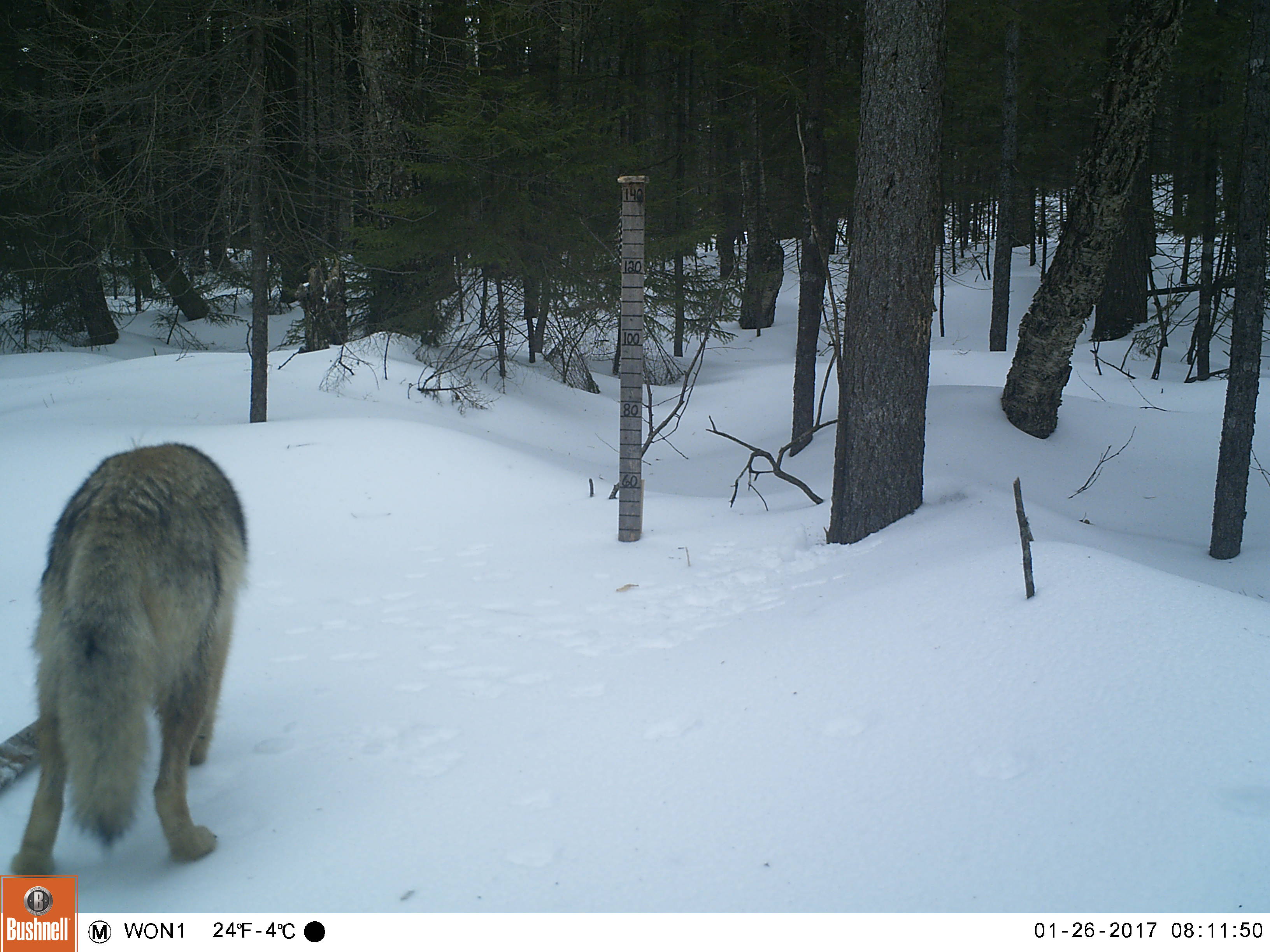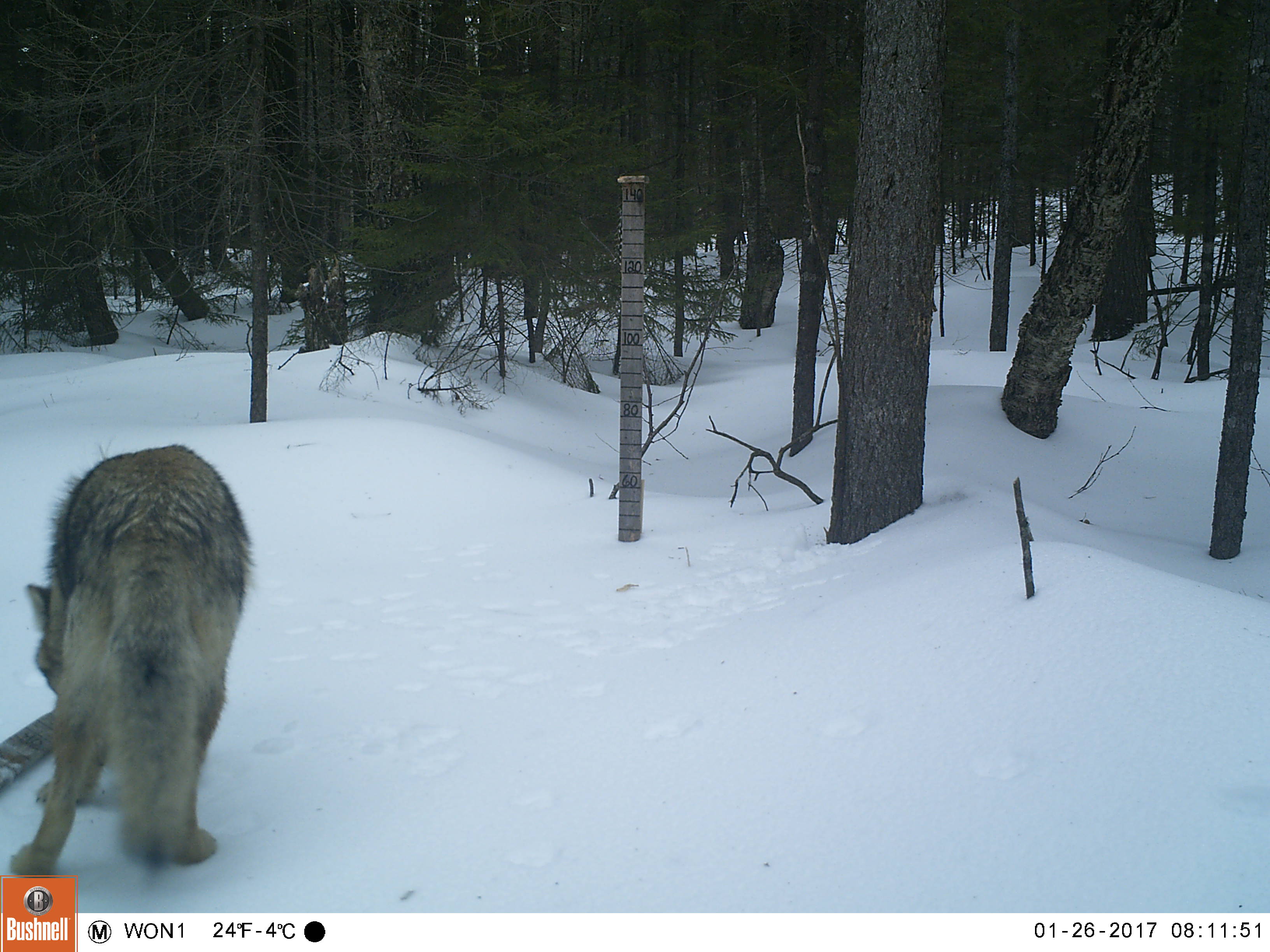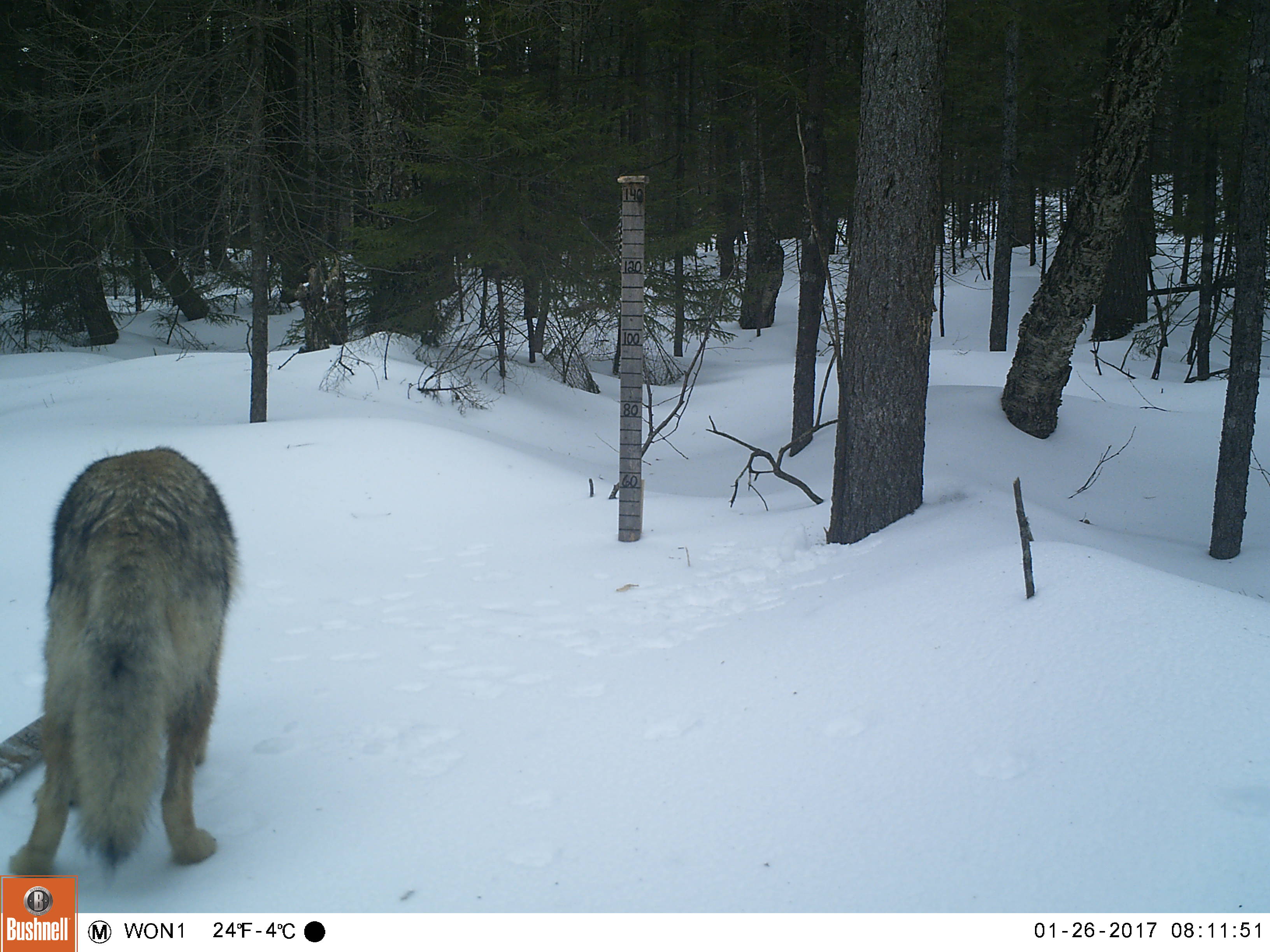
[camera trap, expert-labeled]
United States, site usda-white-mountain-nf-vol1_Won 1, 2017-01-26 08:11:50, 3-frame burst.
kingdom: Animalia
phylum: Chordata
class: Mammalia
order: Carnivora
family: Canidae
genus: Canis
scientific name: Canis latrans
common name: coyote